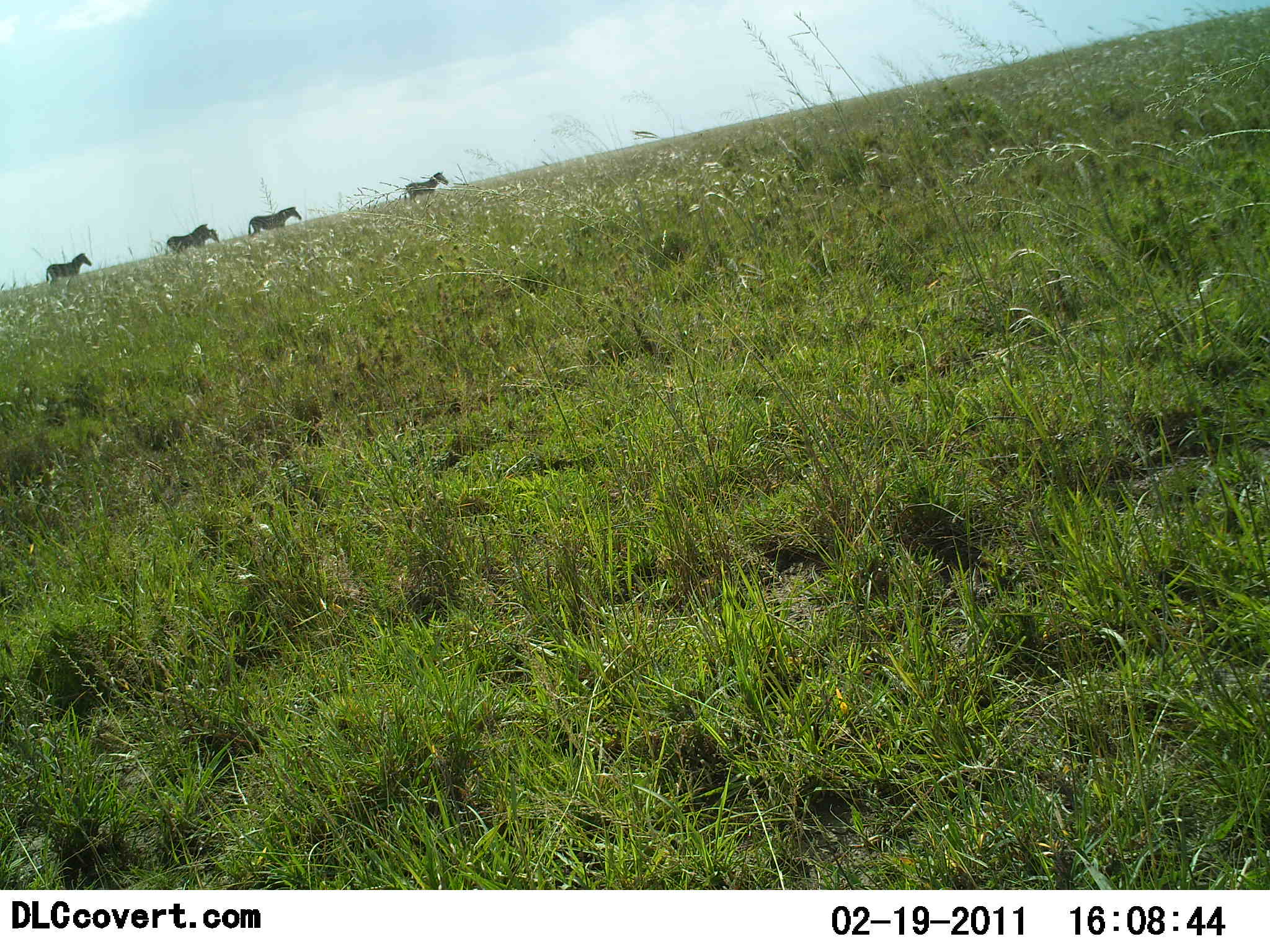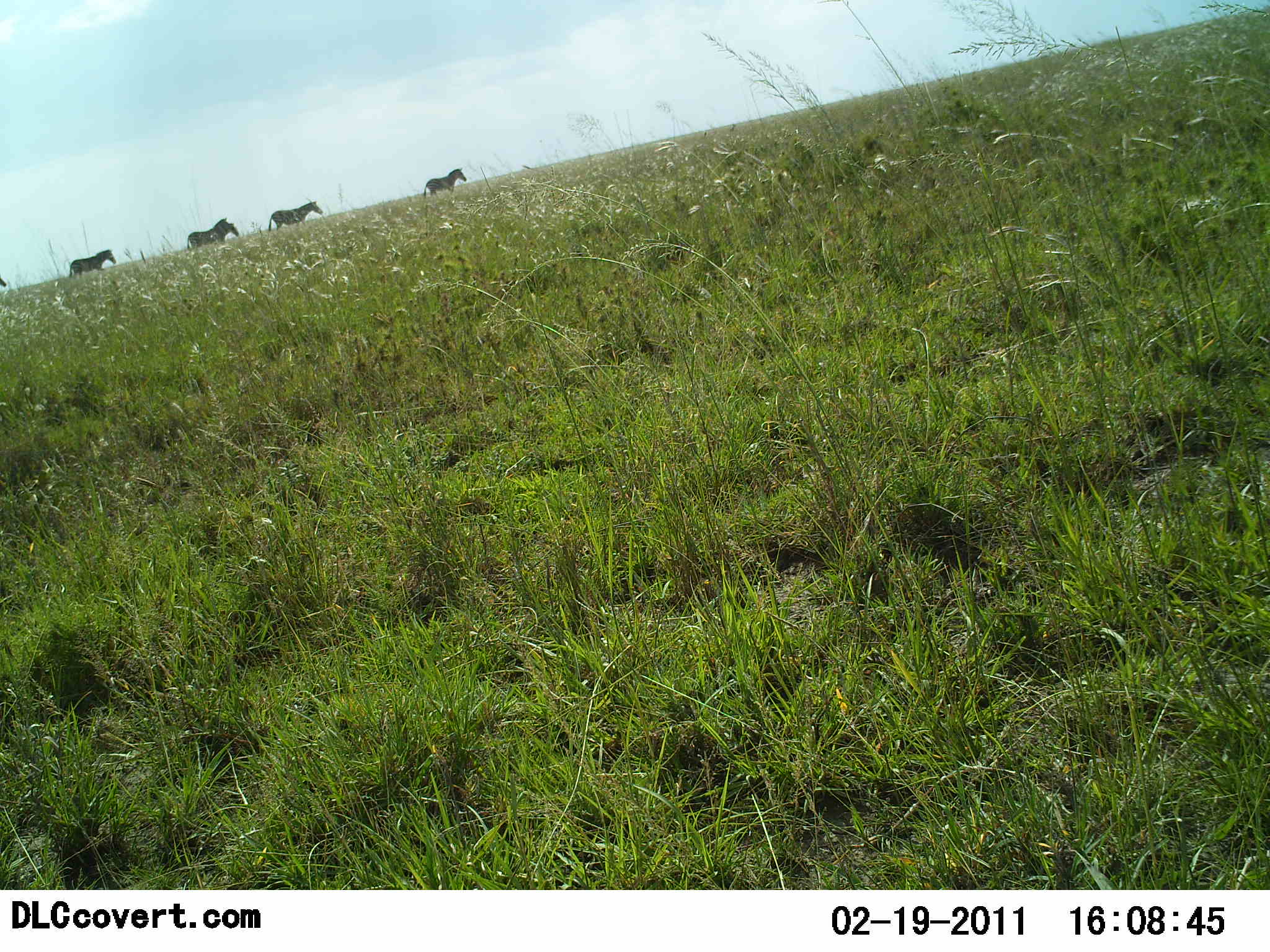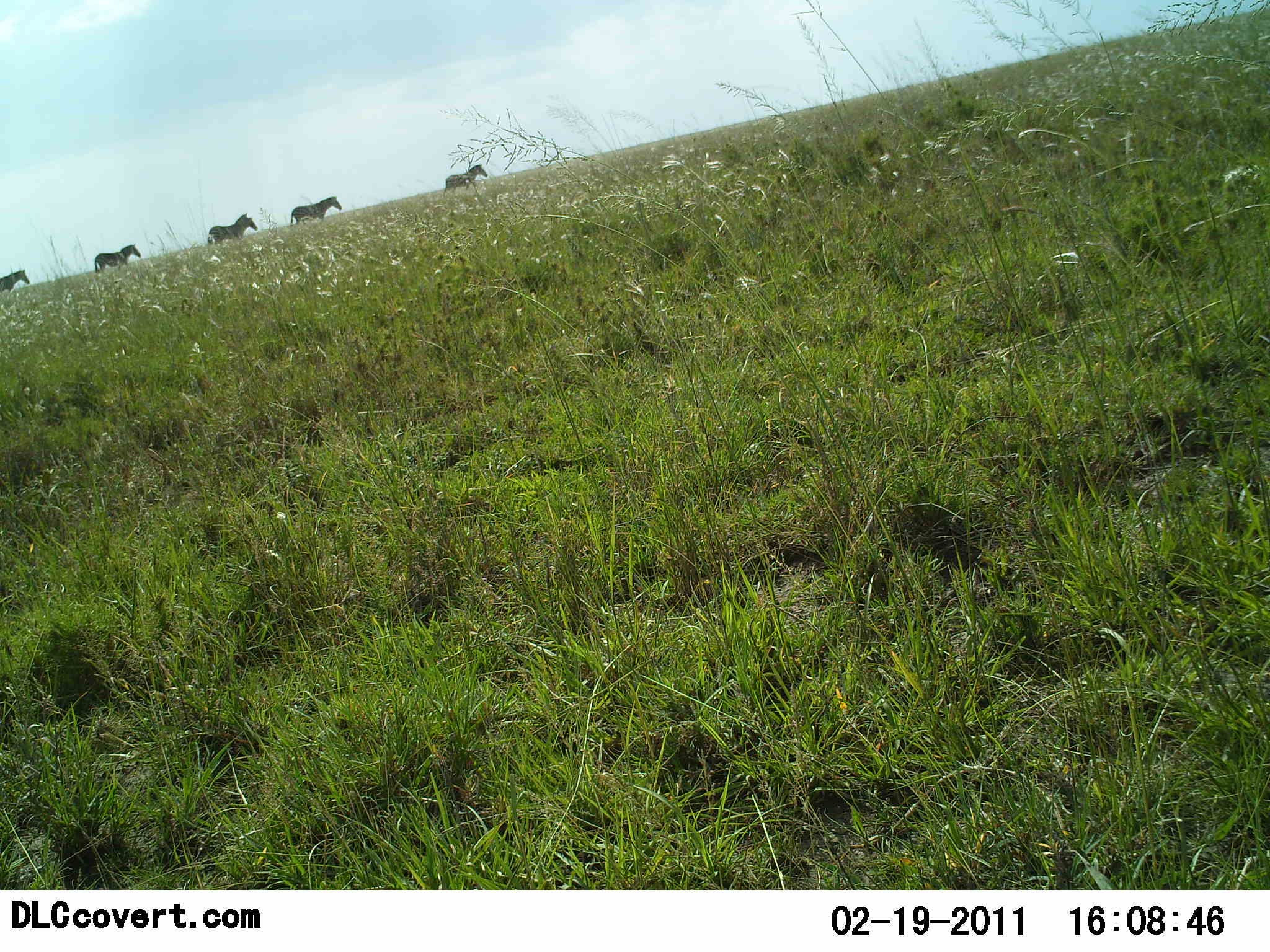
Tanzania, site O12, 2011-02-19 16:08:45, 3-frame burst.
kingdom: Animalia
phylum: Chordata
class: Mammalia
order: Perissodactyla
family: Equidae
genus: Equus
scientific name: Equus quagga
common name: plains zebra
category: zebra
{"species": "zebra (plains zebra) (Equus quagga)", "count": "5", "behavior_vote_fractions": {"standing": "0%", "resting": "0%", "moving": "100%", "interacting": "0%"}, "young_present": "0%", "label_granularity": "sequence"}